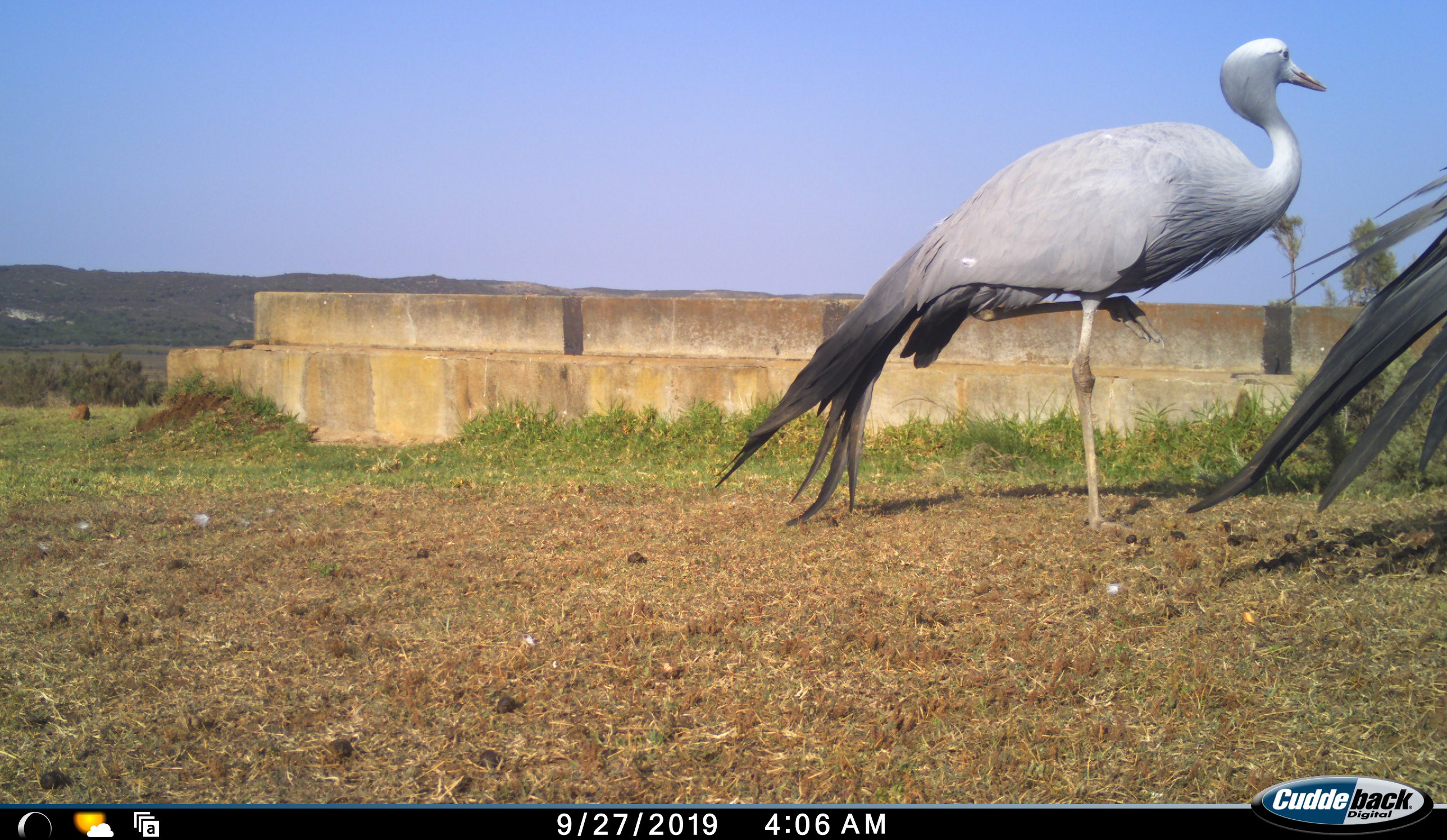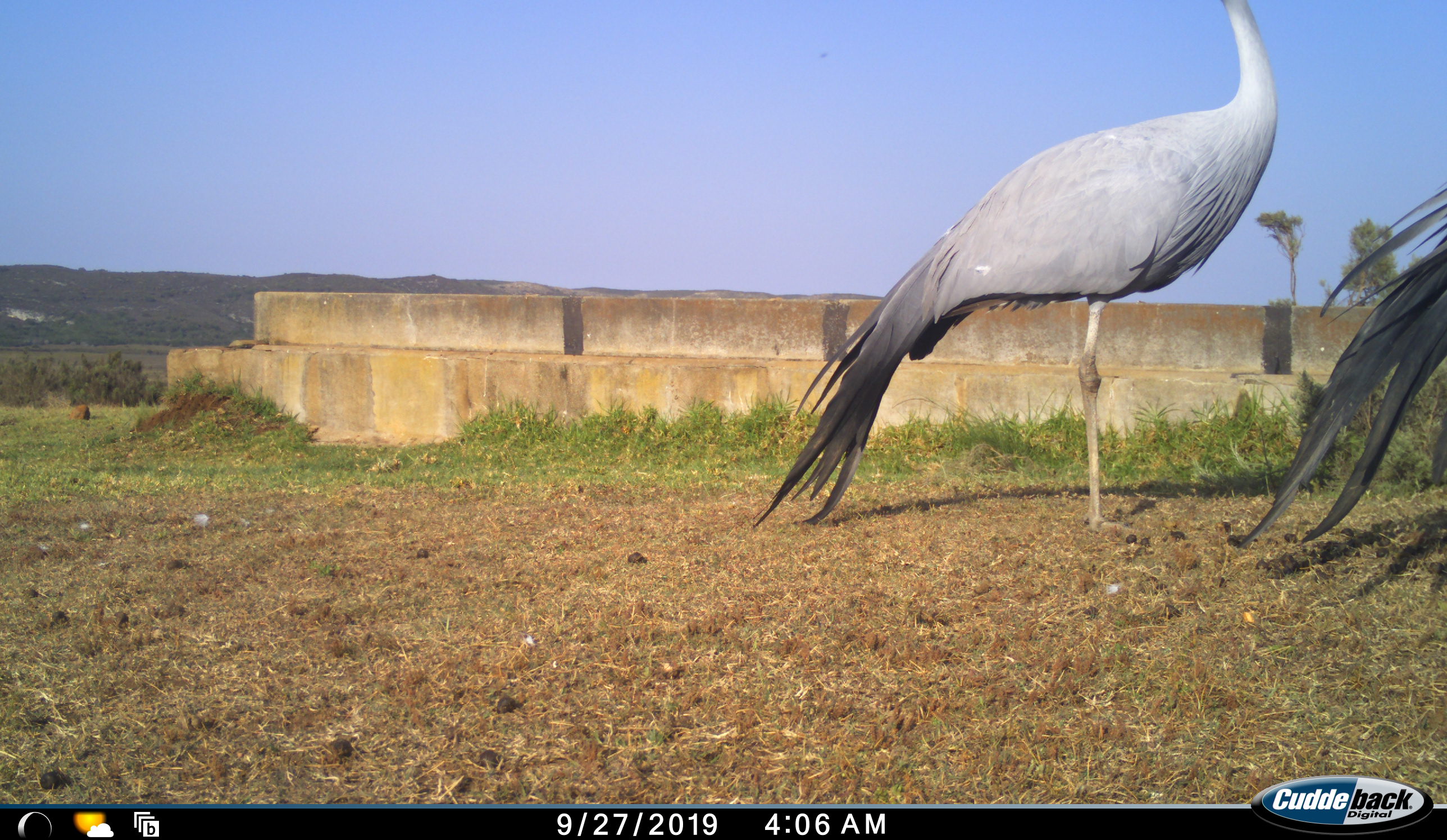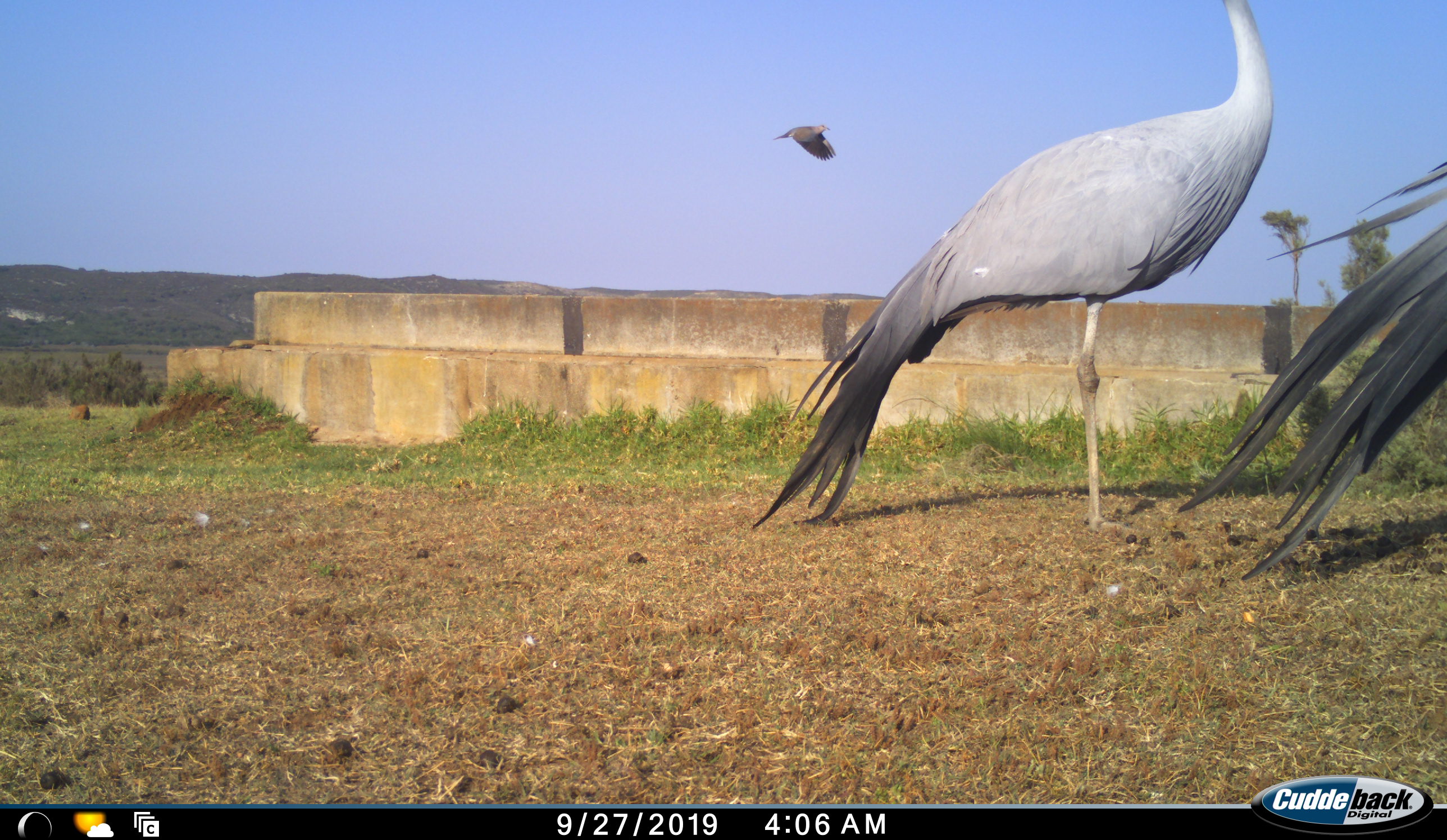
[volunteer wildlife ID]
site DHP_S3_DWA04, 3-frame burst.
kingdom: Animalia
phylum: Chordata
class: Aves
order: Gruiformes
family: Gruidae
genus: Anthropoides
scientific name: Anthropoides paradiseus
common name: blue crane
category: craneblue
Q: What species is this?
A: Craneblue (blue crane) (Anthropoides paradiseus).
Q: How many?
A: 2.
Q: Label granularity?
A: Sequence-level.